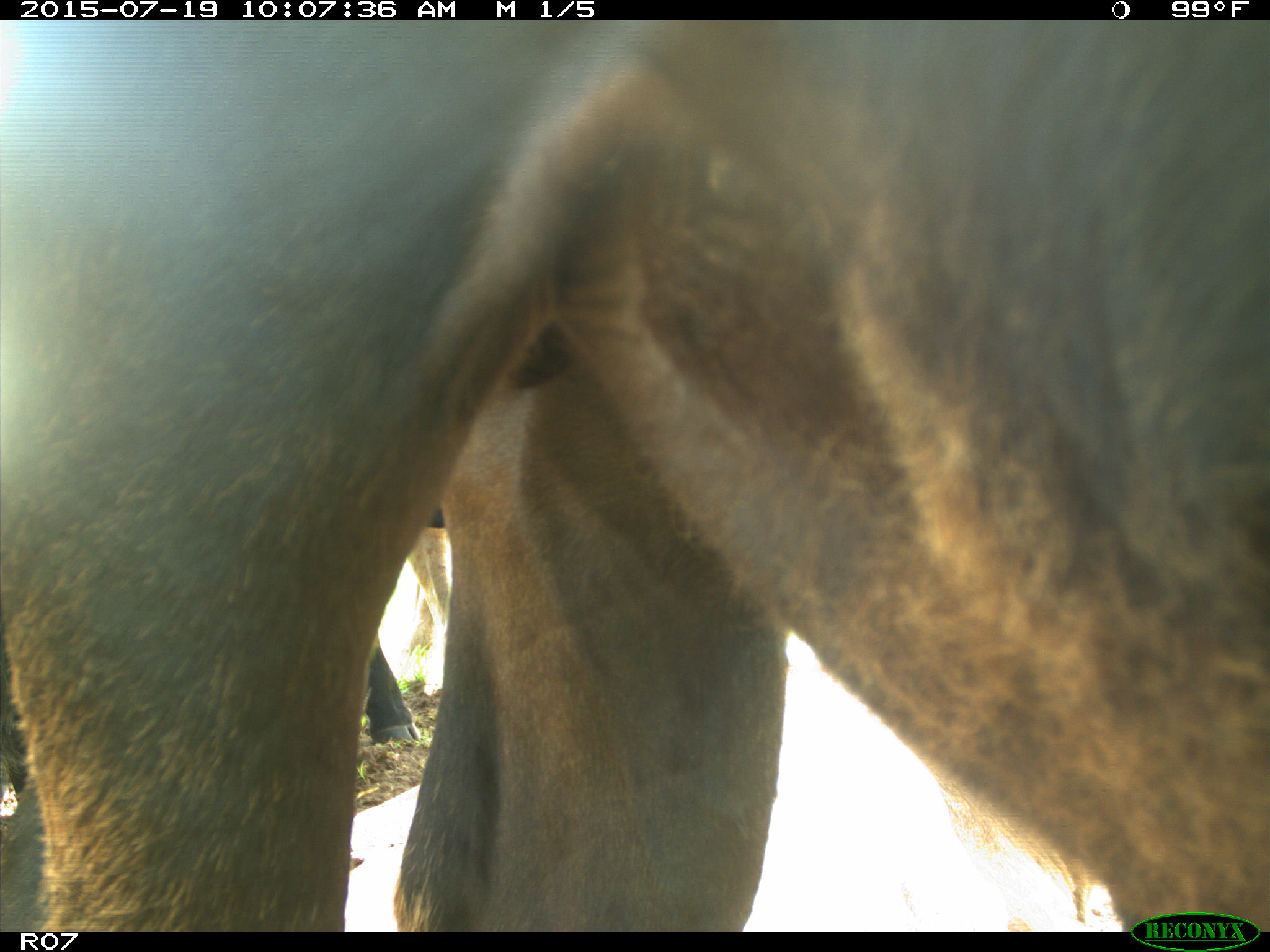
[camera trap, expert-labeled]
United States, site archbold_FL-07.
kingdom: Animalia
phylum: Chordata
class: Mammalia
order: Artiodactyla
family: Bovidae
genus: Bos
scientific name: Bos taurus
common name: domestic cow